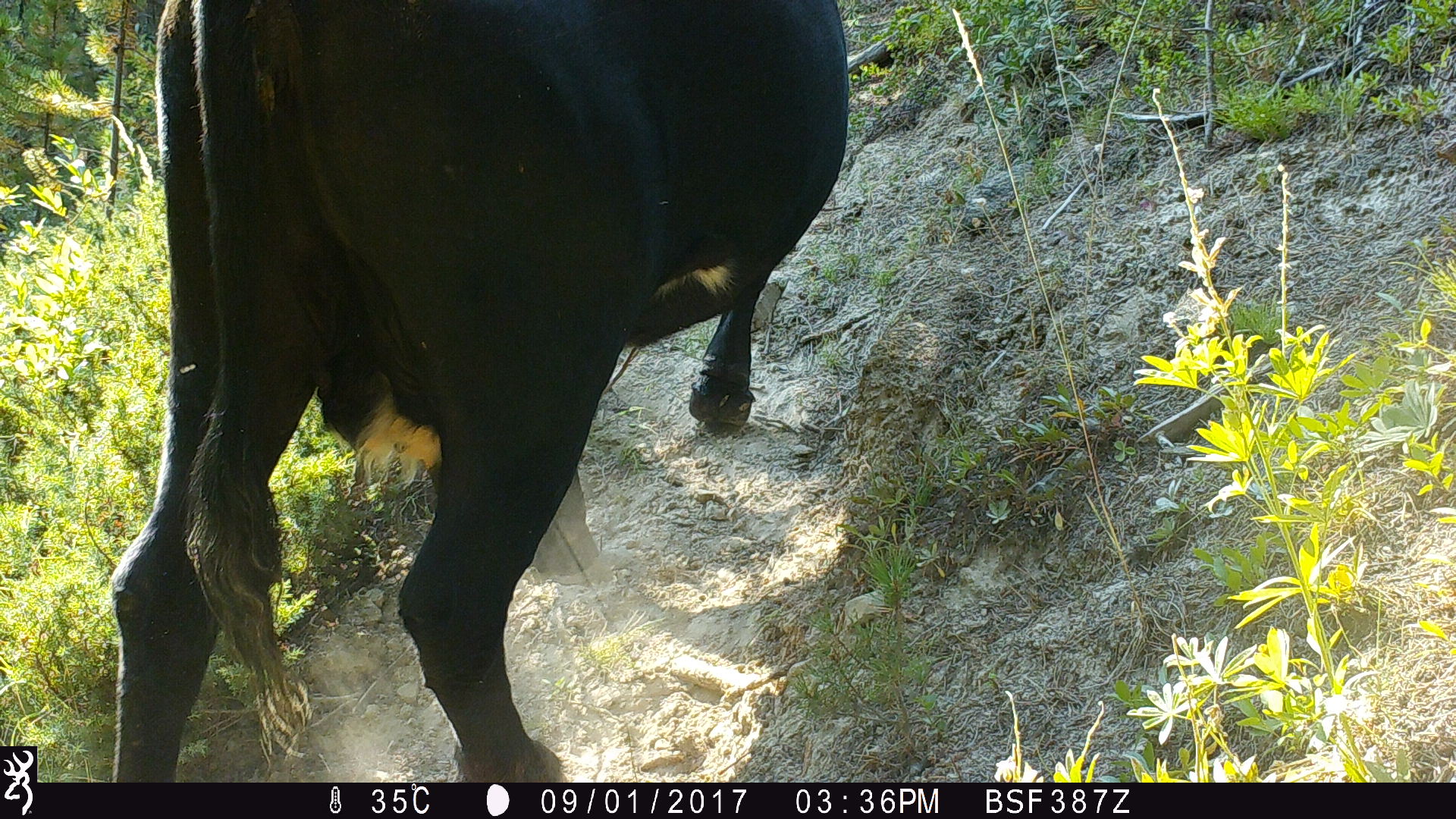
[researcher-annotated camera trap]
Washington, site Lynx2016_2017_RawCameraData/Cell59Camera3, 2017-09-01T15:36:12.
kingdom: Animalia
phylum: Chordata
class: Mammalia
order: Artiodactyla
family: Bovidae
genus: Bos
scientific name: Bos taurus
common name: domestic cattle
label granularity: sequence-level